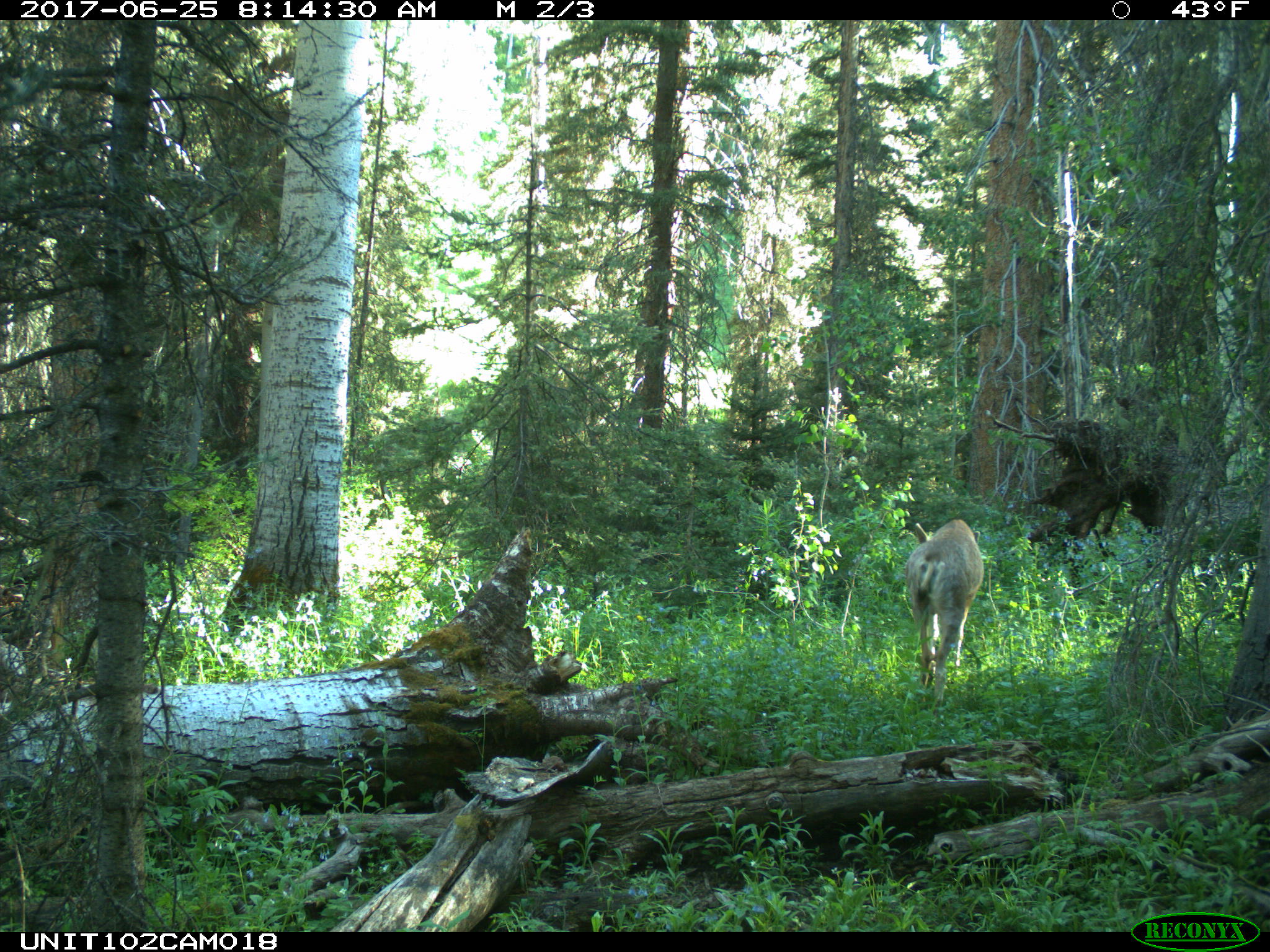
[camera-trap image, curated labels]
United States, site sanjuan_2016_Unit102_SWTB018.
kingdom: Animalia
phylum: Chordata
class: Mammalia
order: Artiodactyla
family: Cervidae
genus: Odocoileus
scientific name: Odocoileus hemionus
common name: mule deer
Odocoileus hemionus (mule deer).